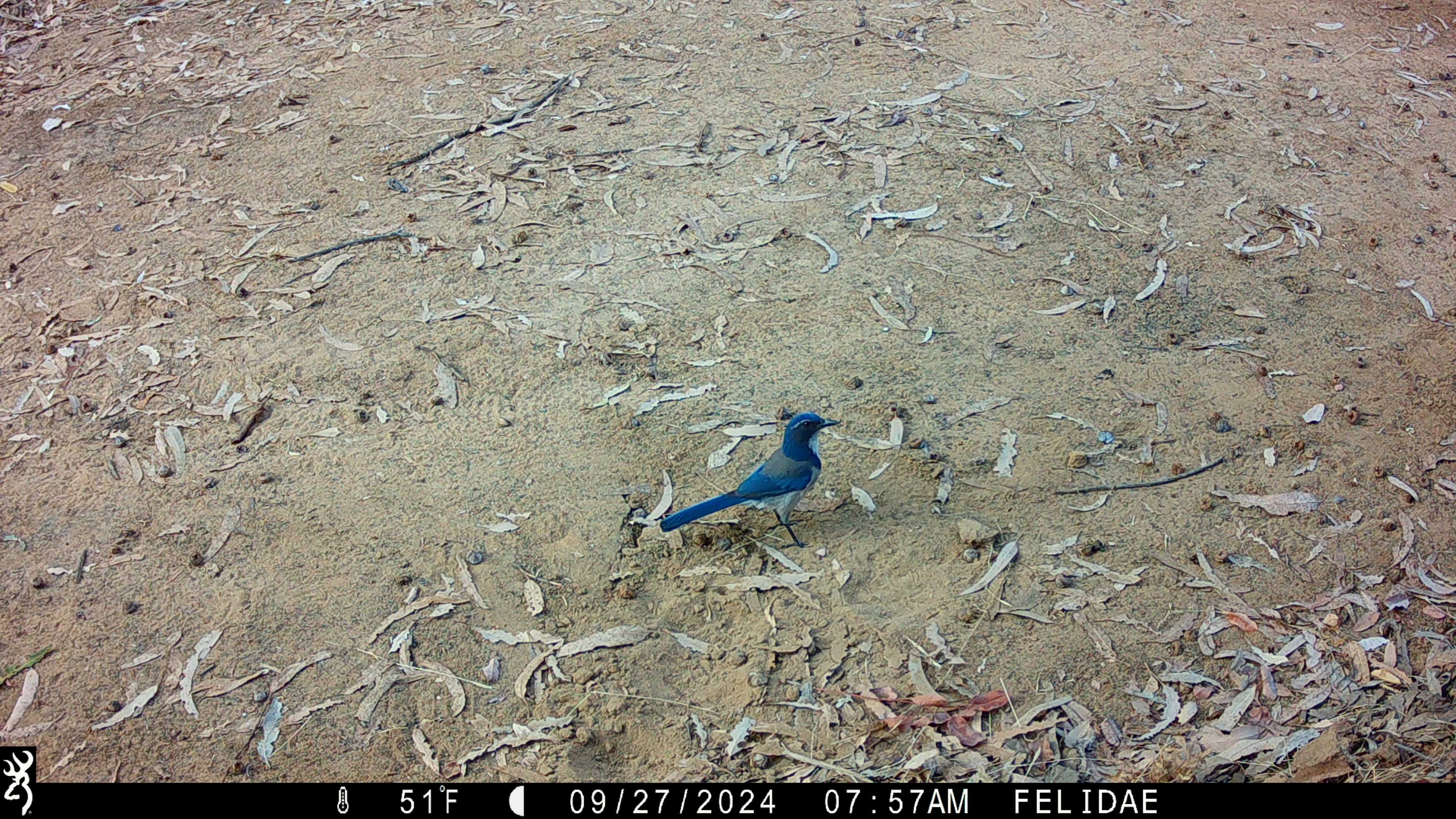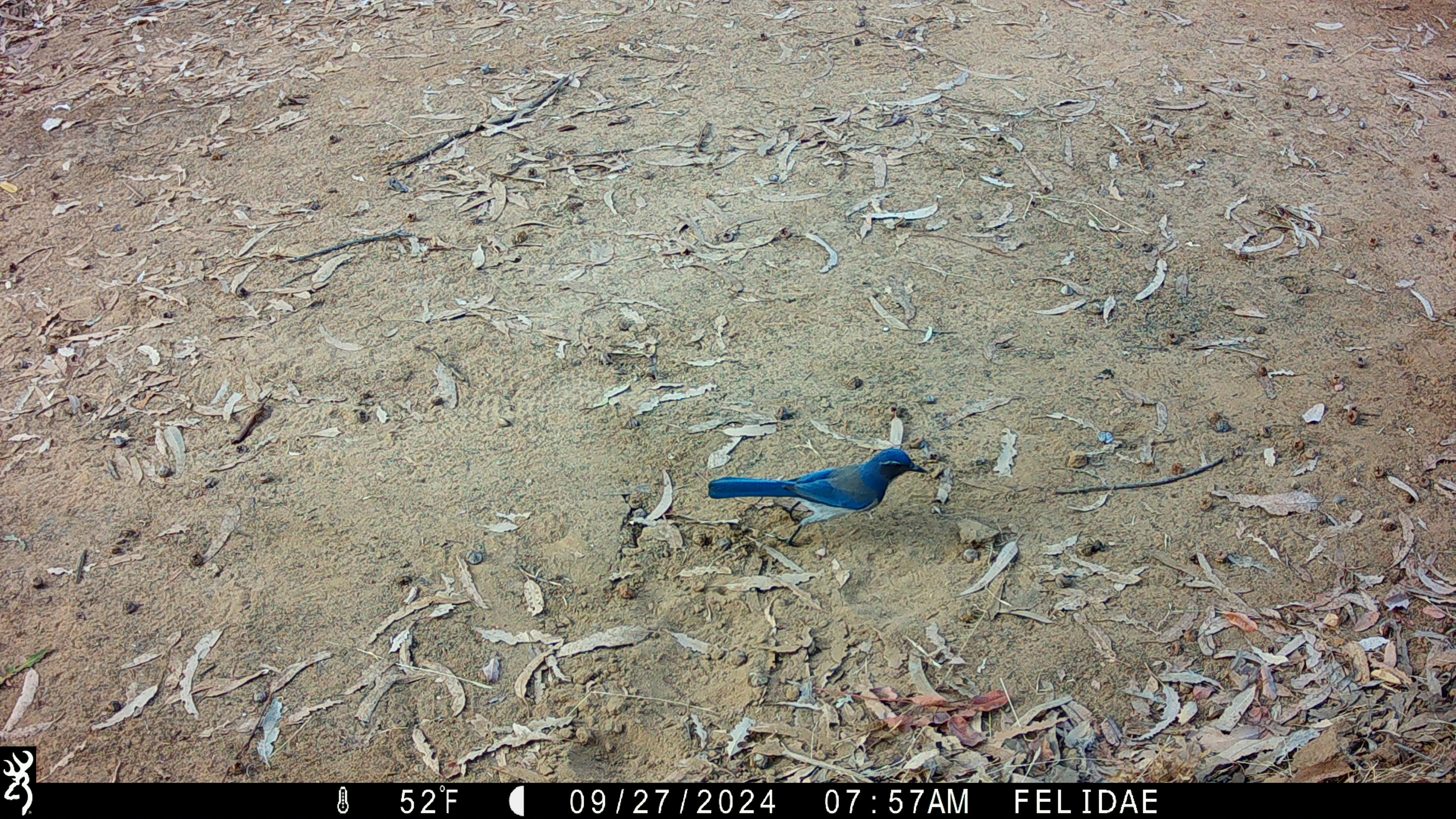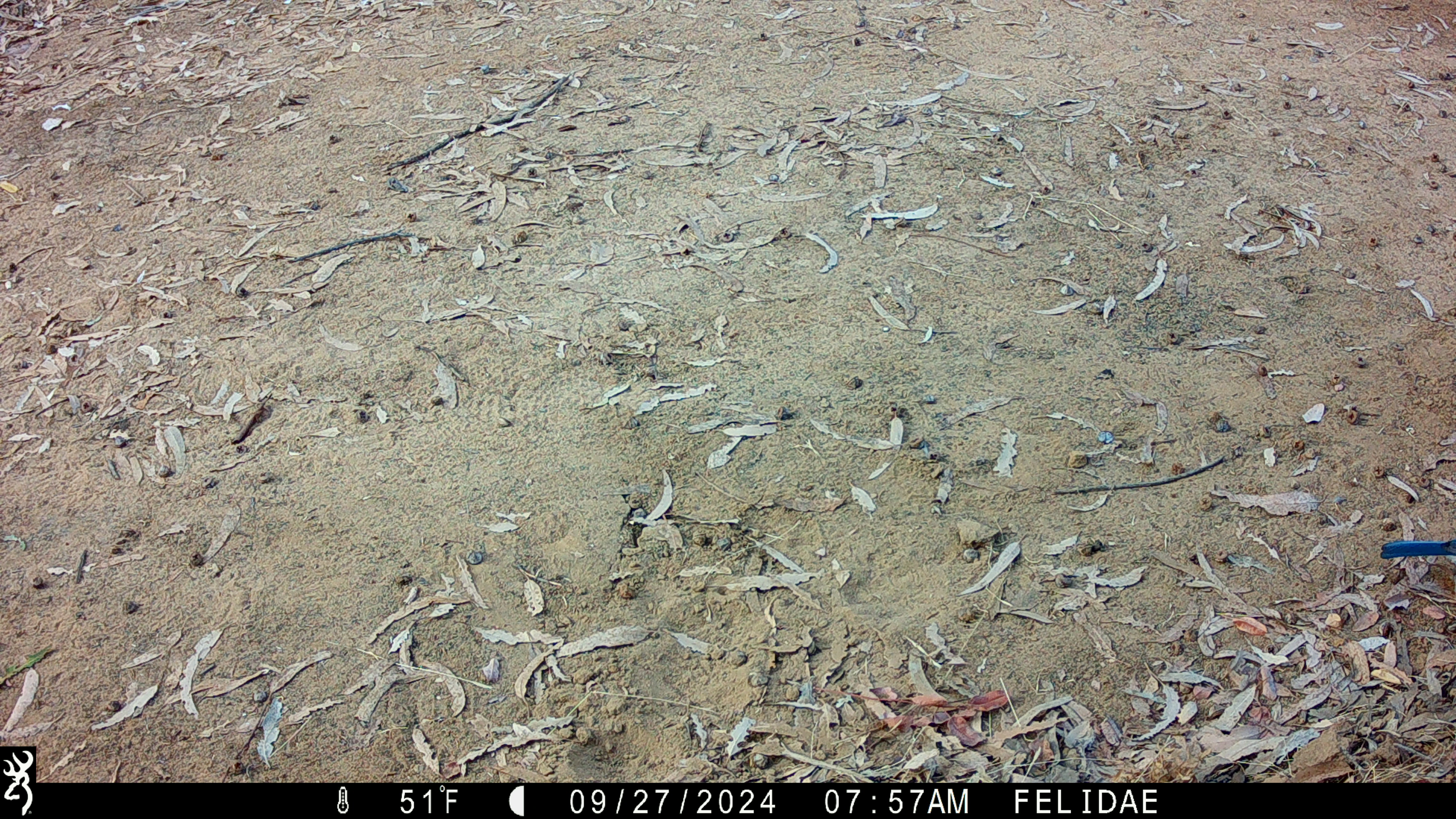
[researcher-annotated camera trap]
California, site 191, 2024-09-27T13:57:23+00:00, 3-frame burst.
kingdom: Animalia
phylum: Chordata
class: Aves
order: Passeriformes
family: Corvidae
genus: Aphelocoma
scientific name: Aphelocoma californica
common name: california scrub jay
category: western scrub-jay